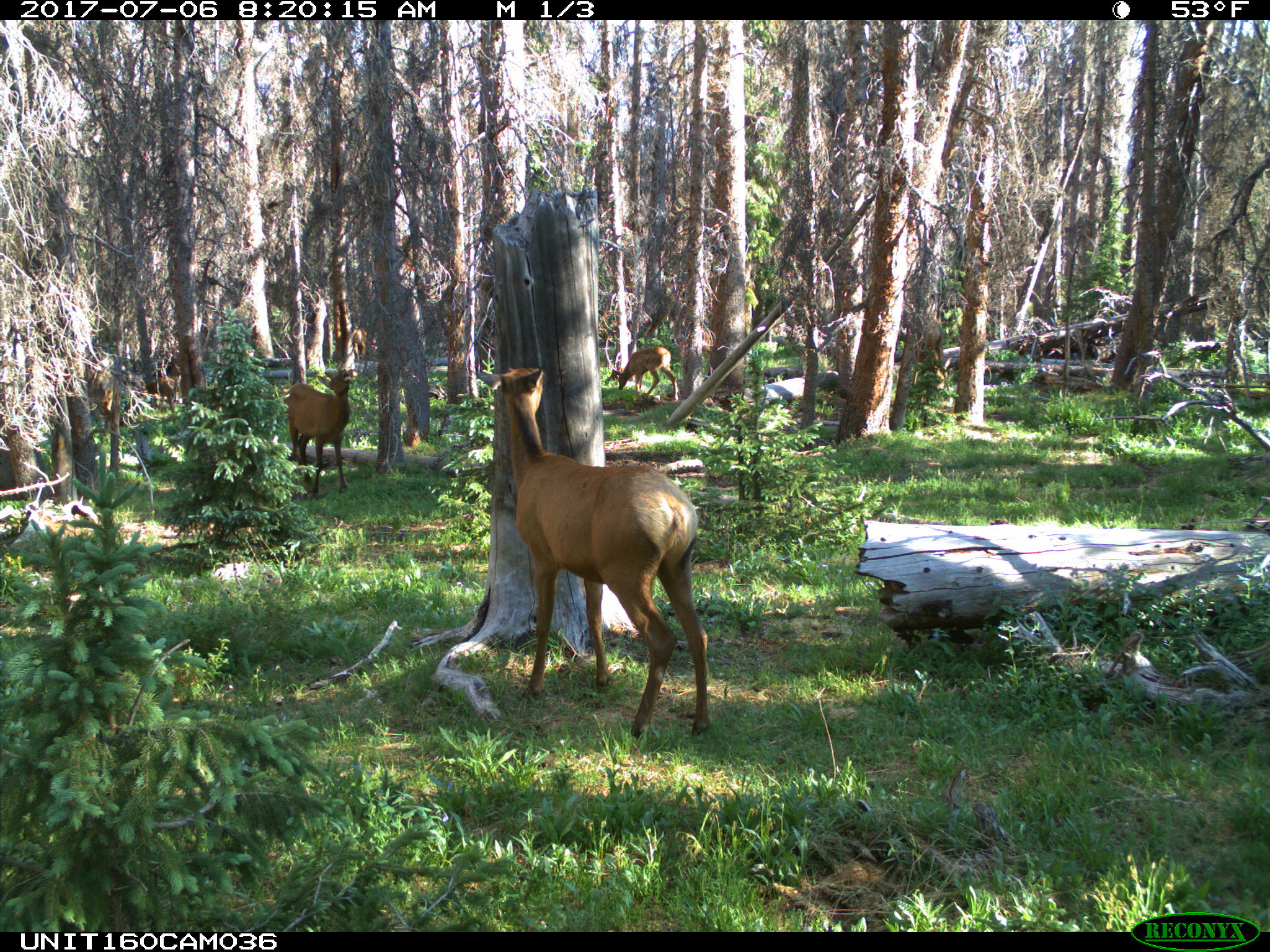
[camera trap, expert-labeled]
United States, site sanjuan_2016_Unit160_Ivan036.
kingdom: Animalia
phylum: Chordata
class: Mammalia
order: Artiodactyla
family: Cervidae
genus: Cervus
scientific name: Cervus elaphus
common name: red deer